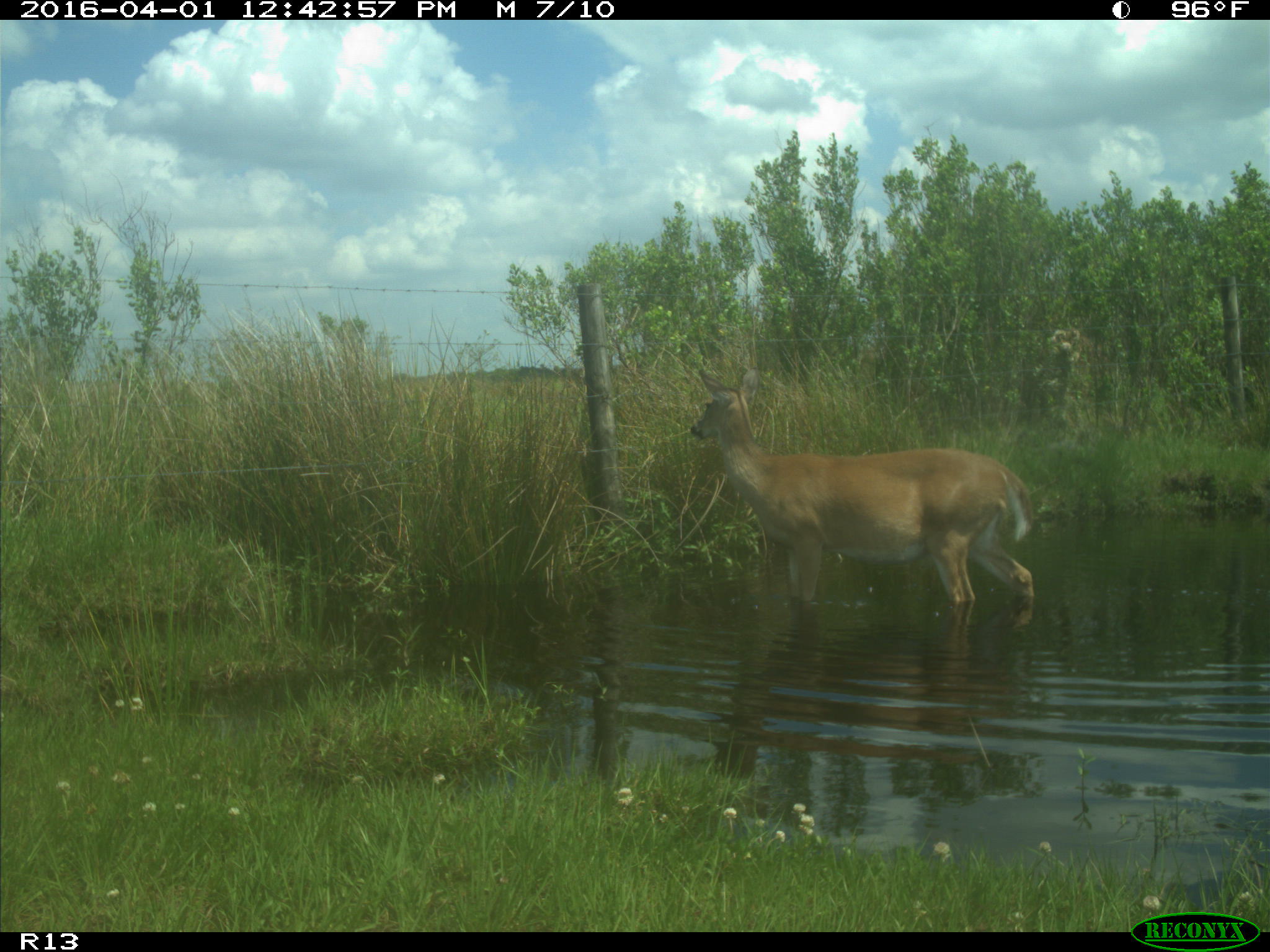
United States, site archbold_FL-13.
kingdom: Animalia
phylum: Chordata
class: Mammalia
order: Artiodactyla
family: Cervidae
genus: Odocoileus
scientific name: Odocoileus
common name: deer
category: unidentified deer